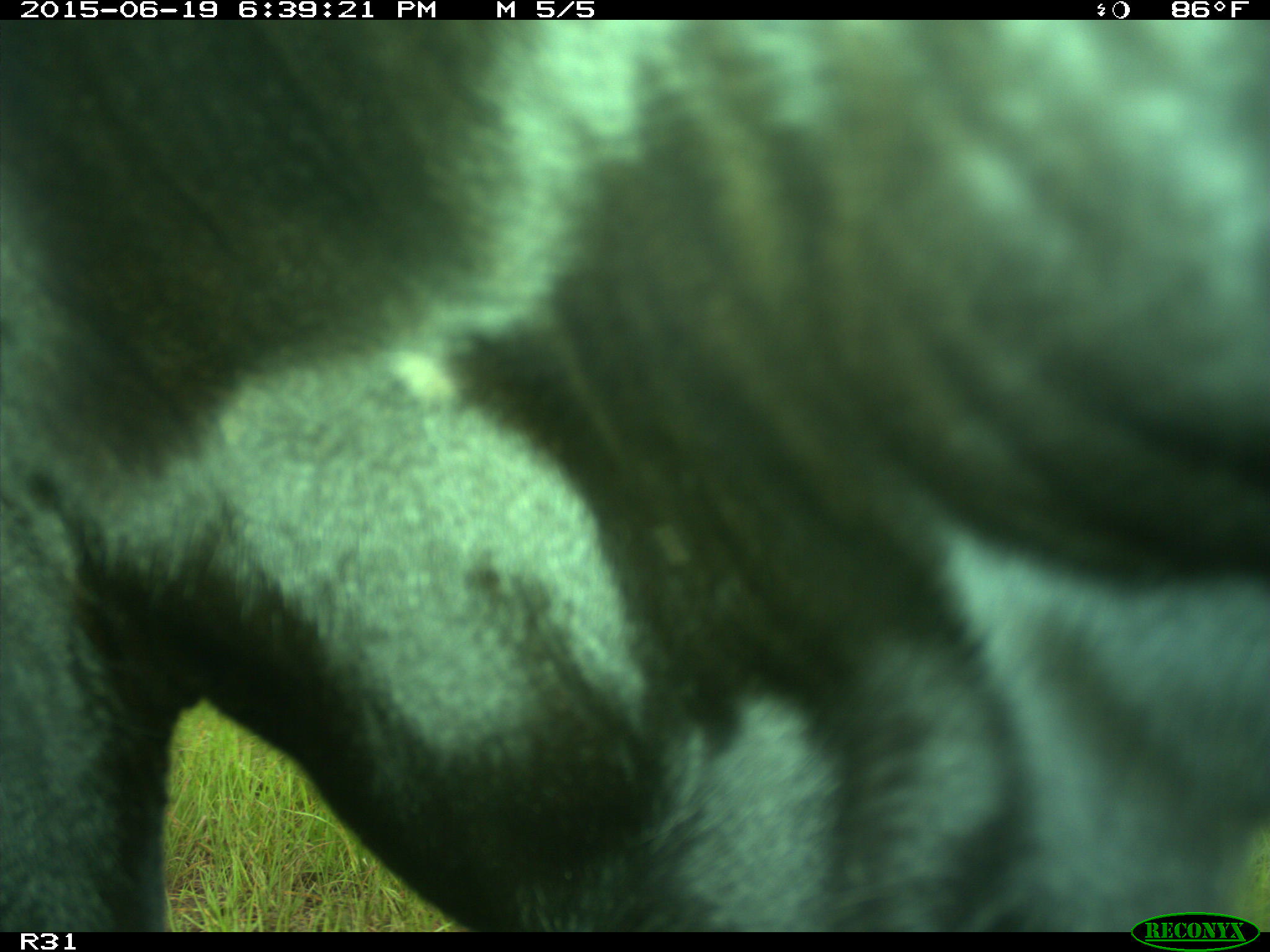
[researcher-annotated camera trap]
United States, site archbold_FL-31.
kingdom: Animalia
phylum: Chordata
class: Mammalia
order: Artiodactyla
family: Bovidae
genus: Bos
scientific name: Bos taurus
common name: domestic cow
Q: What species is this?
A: Bos taurus (domestic cow).